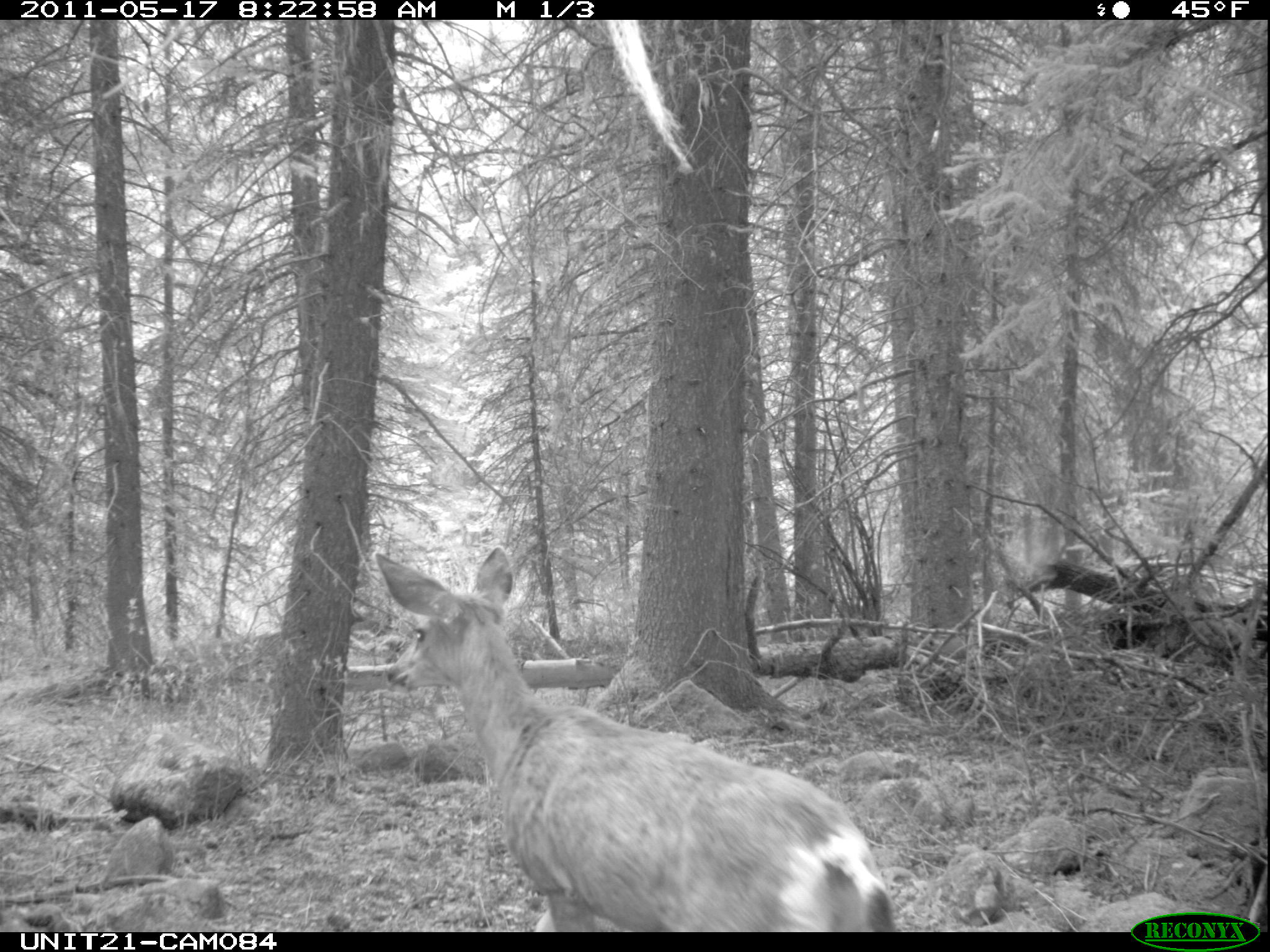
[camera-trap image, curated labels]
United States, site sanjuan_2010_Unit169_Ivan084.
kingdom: Animalia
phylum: Chordata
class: Mammalia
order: Artiodactyla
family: Cervidae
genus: Odocoileus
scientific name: Odocoileus hemionus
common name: mule deer